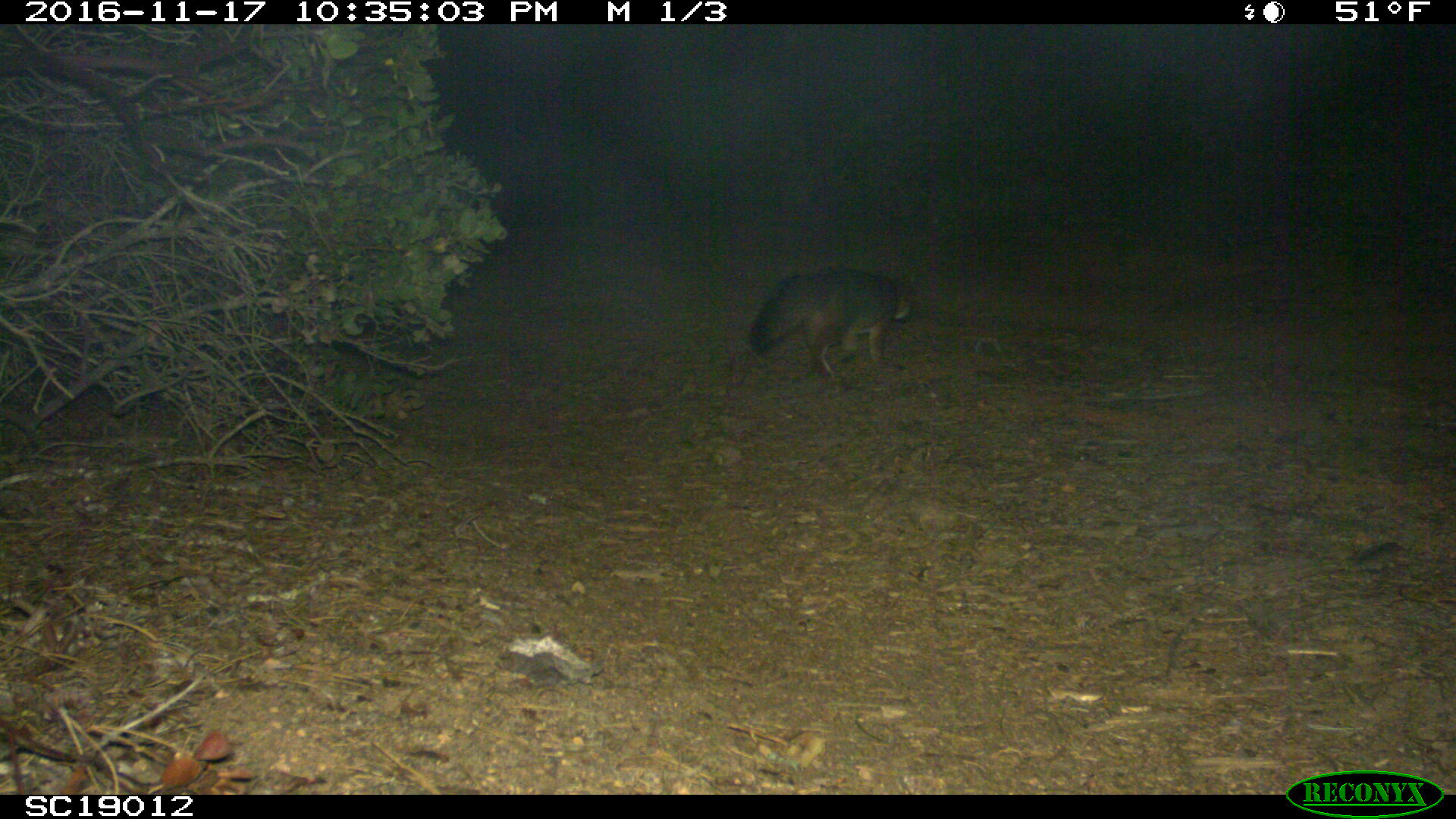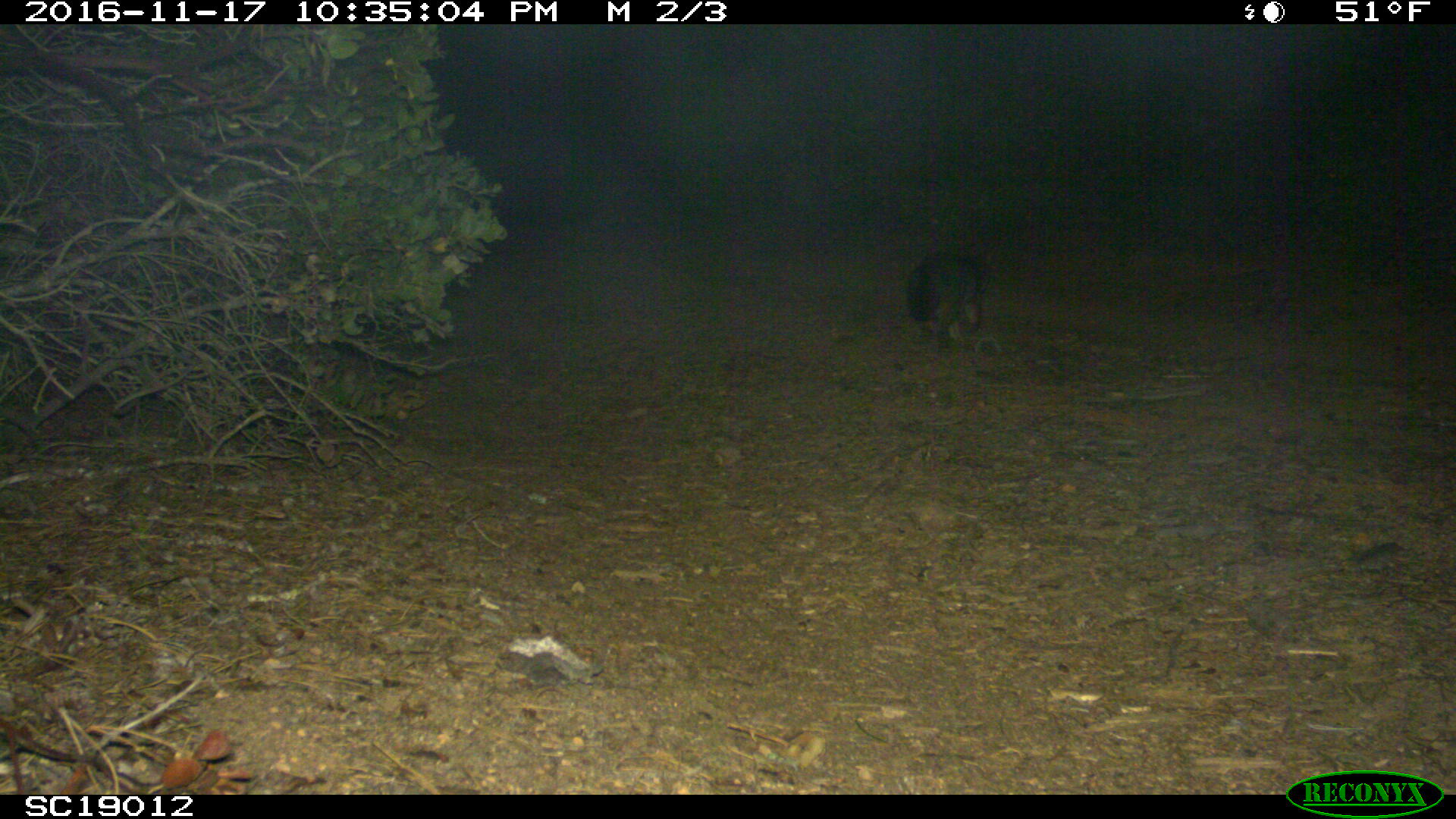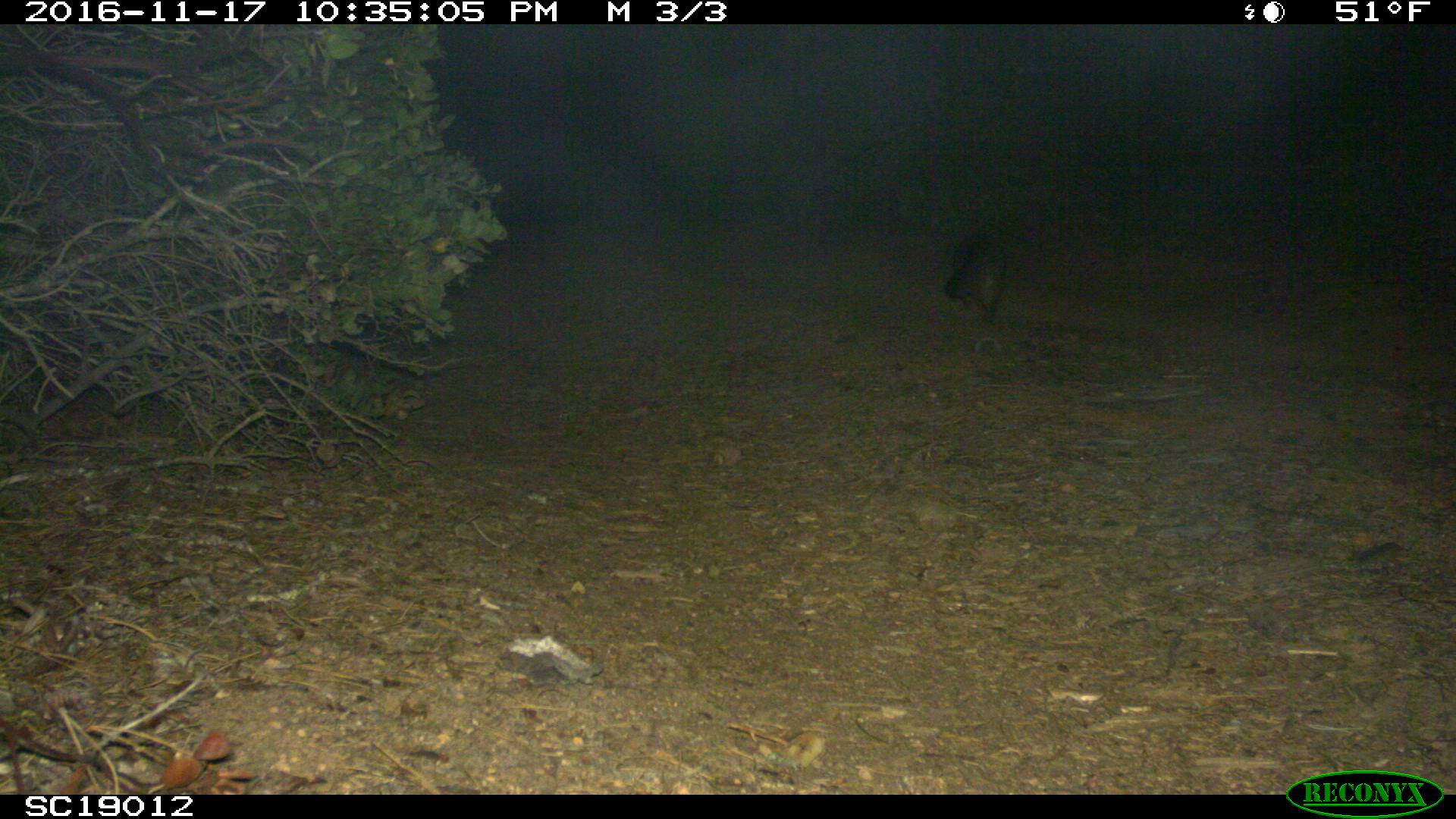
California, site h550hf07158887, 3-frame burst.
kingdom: Animalia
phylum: Chordata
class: Mammalia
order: Carnivora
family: Canidae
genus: Urocyon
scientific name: Urocyon littoralis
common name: island fox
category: fox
Fox (island fox) (Urocyon littoralis).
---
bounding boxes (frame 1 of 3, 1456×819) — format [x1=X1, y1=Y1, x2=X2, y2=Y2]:
fox: [x1=748, y1=267, x2=911, y2=377]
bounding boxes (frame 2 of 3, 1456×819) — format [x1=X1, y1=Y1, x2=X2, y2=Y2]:
fox: [x1=907, y1=248, x2=992, y2=344]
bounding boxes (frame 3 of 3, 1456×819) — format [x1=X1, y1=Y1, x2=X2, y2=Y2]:
fox: [x1=942, y1=231, x2=1006, y2=325]